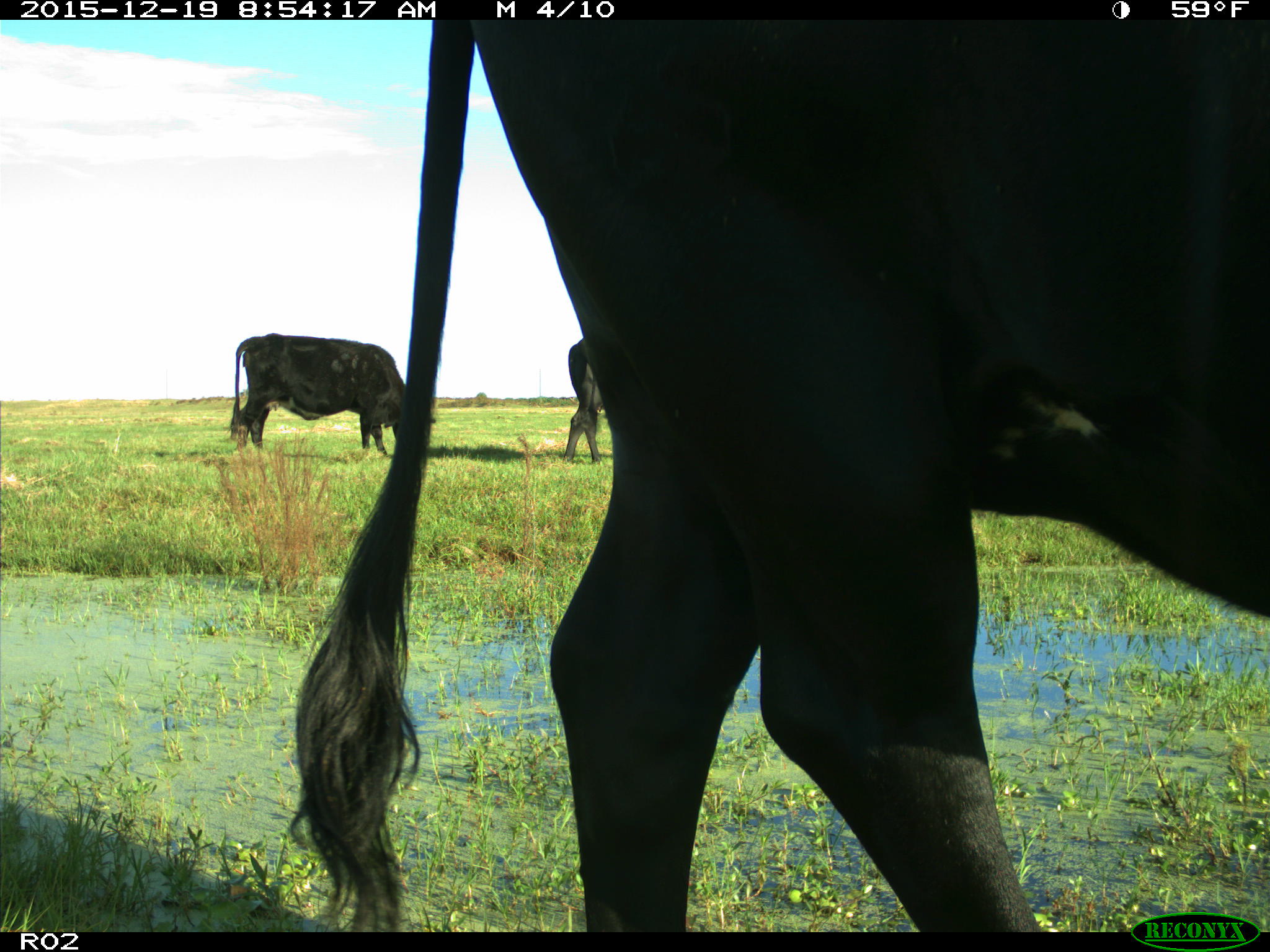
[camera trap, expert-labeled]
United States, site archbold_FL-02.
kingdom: Animalia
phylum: Chordata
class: Mammalia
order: Artiodactyla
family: Bovidae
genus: Bos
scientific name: Bos taurus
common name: domestic cow